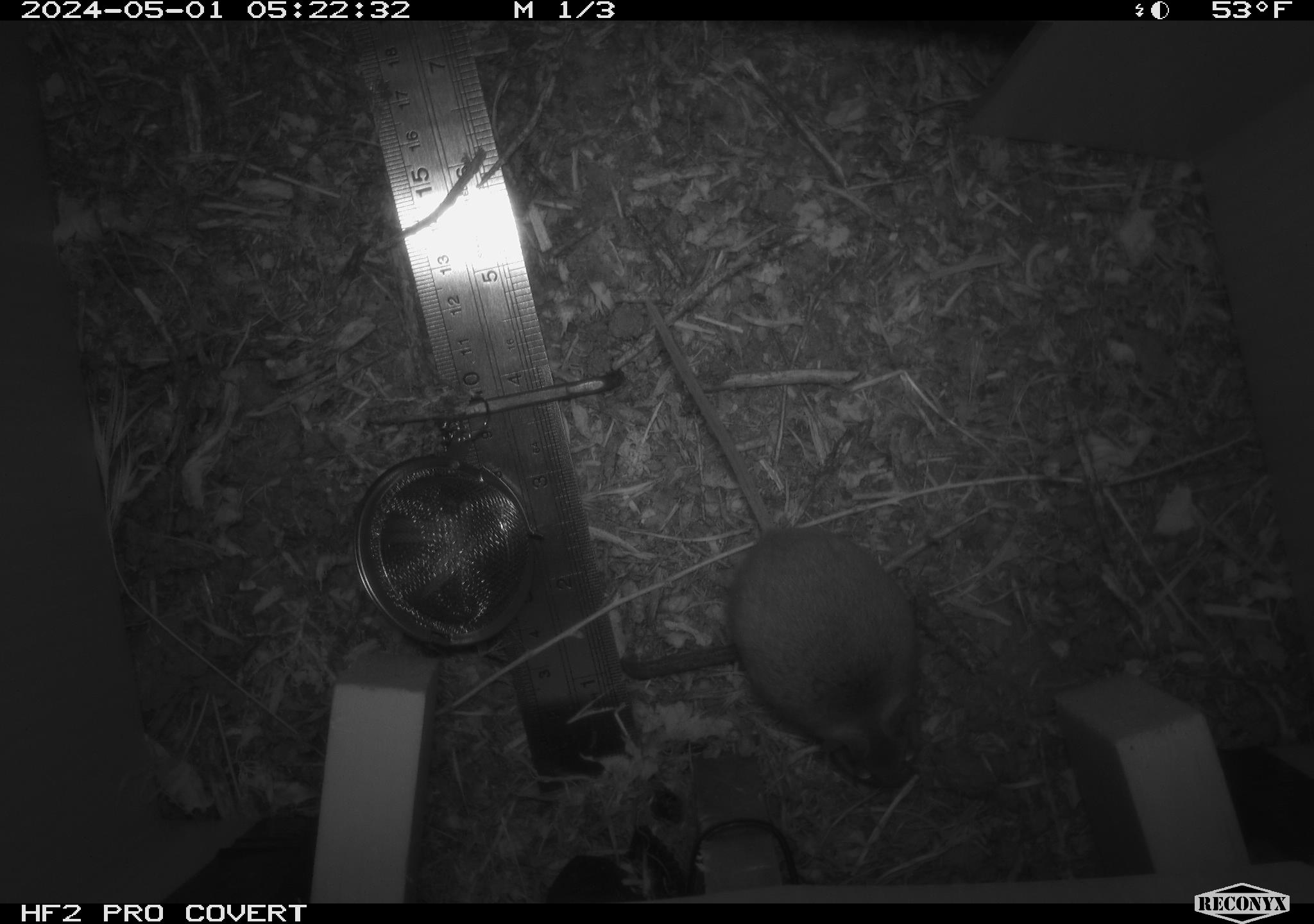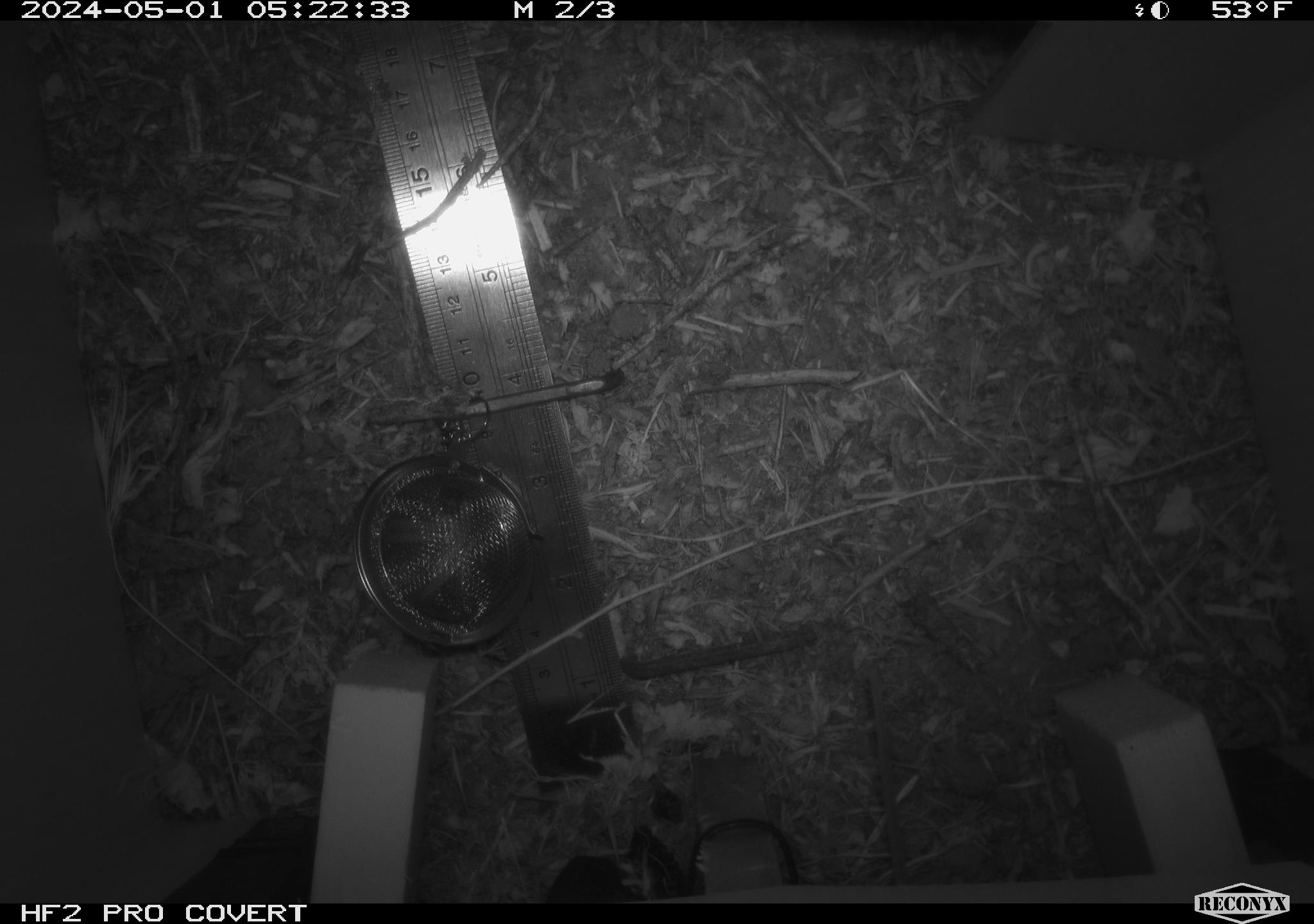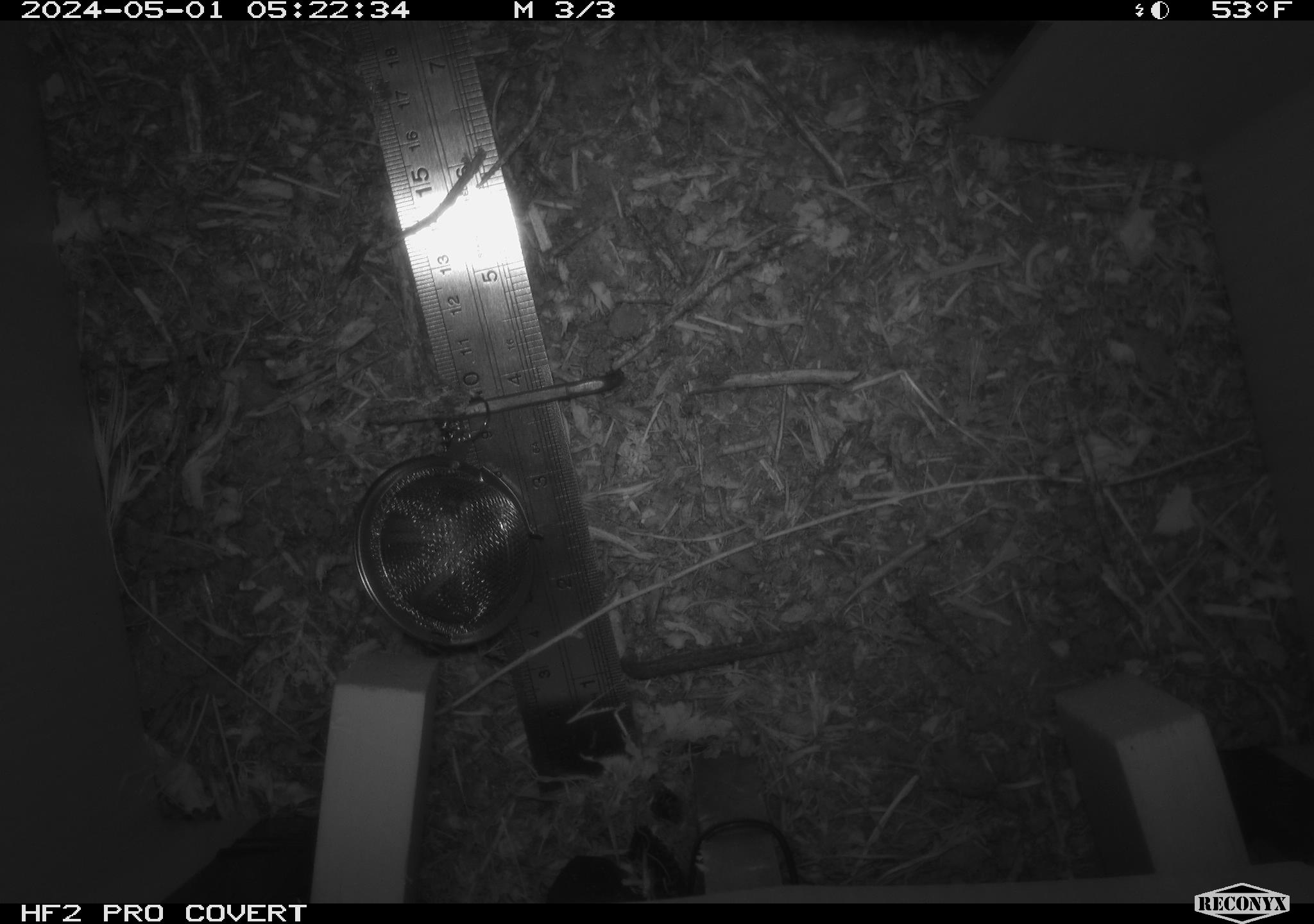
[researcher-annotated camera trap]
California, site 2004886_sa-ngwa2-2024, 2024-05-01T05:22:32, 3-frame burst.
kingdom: Animalia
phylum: Chordata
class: Mammalia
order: Rodentia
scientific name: Rodentia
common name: mouse species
Mouse species (Rodentia).